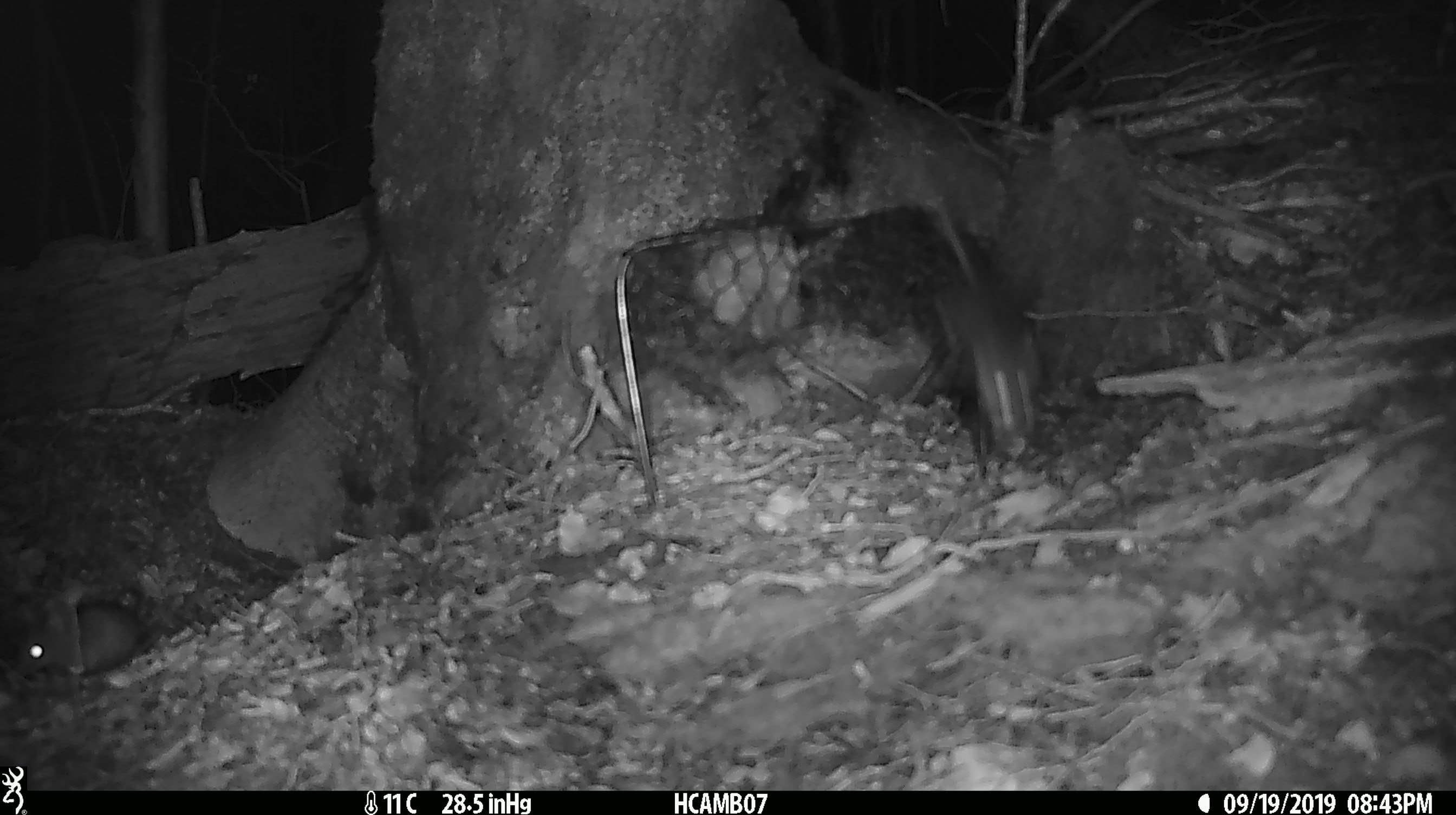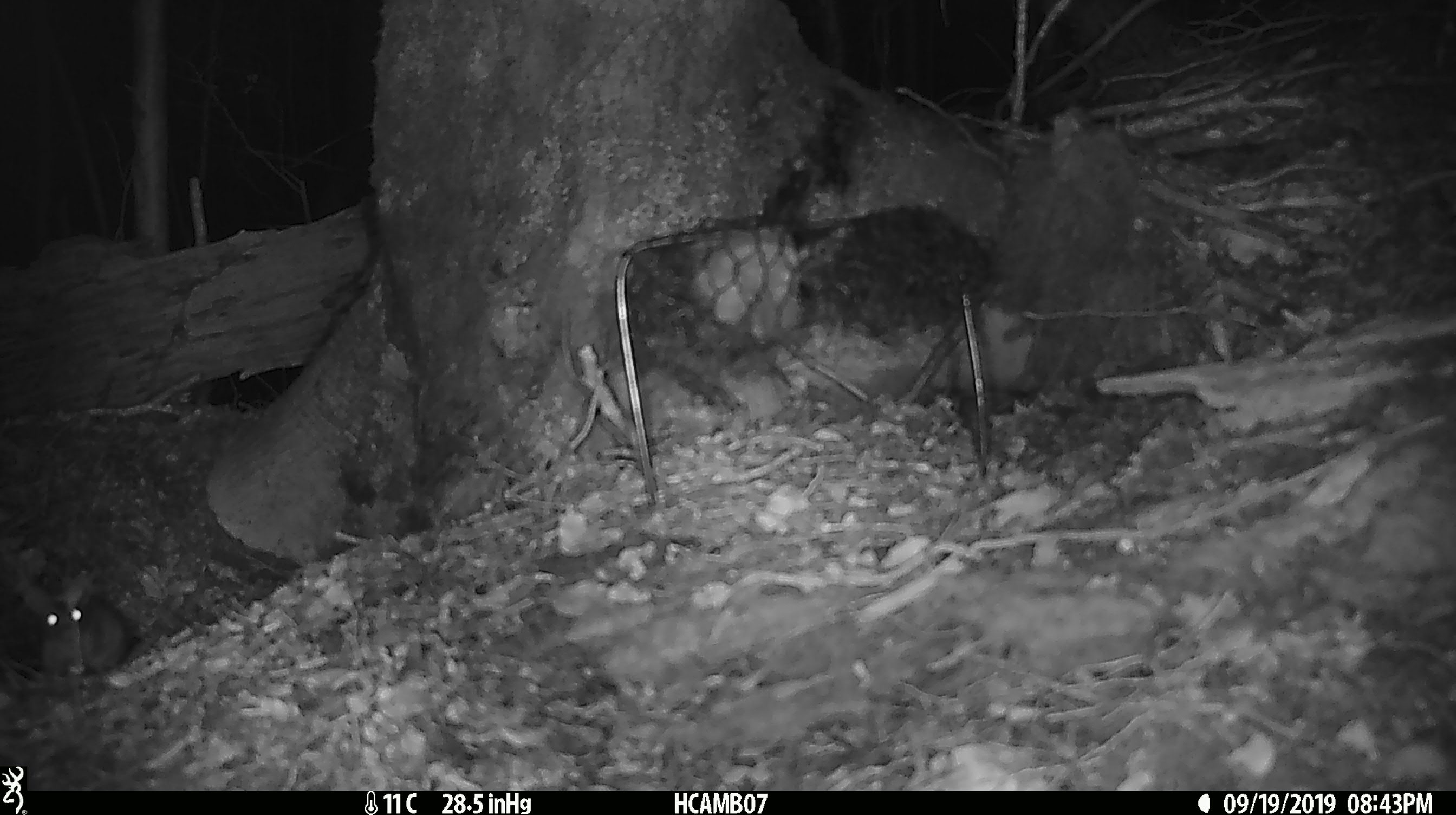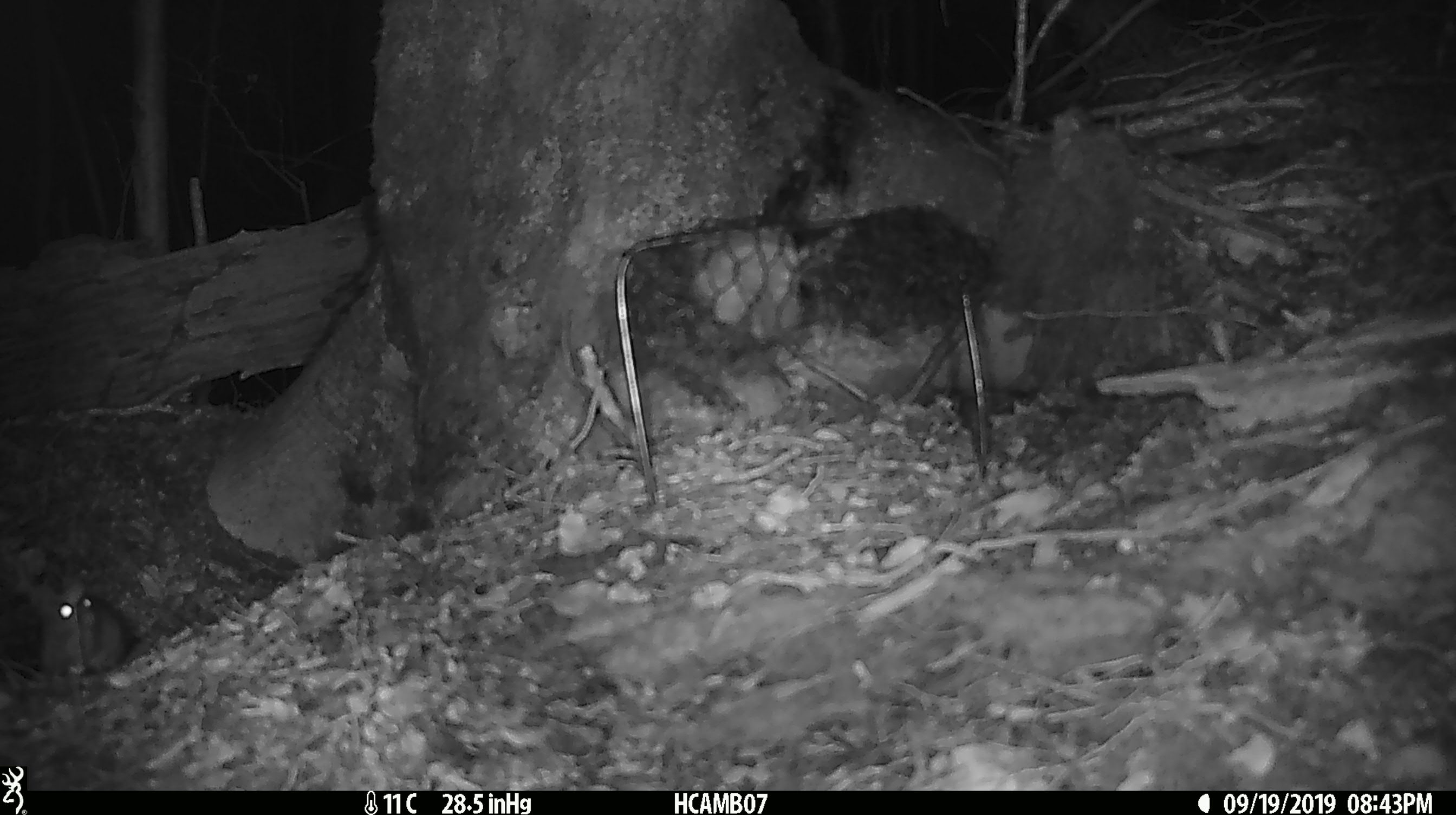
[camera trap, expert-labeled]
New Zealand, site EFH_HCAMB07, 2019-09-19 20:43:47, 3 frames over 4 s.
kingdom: Animalia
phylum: Chordata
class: Mammalia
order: Rodentia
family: Muridae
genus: Mus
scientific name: Mus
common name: mouse